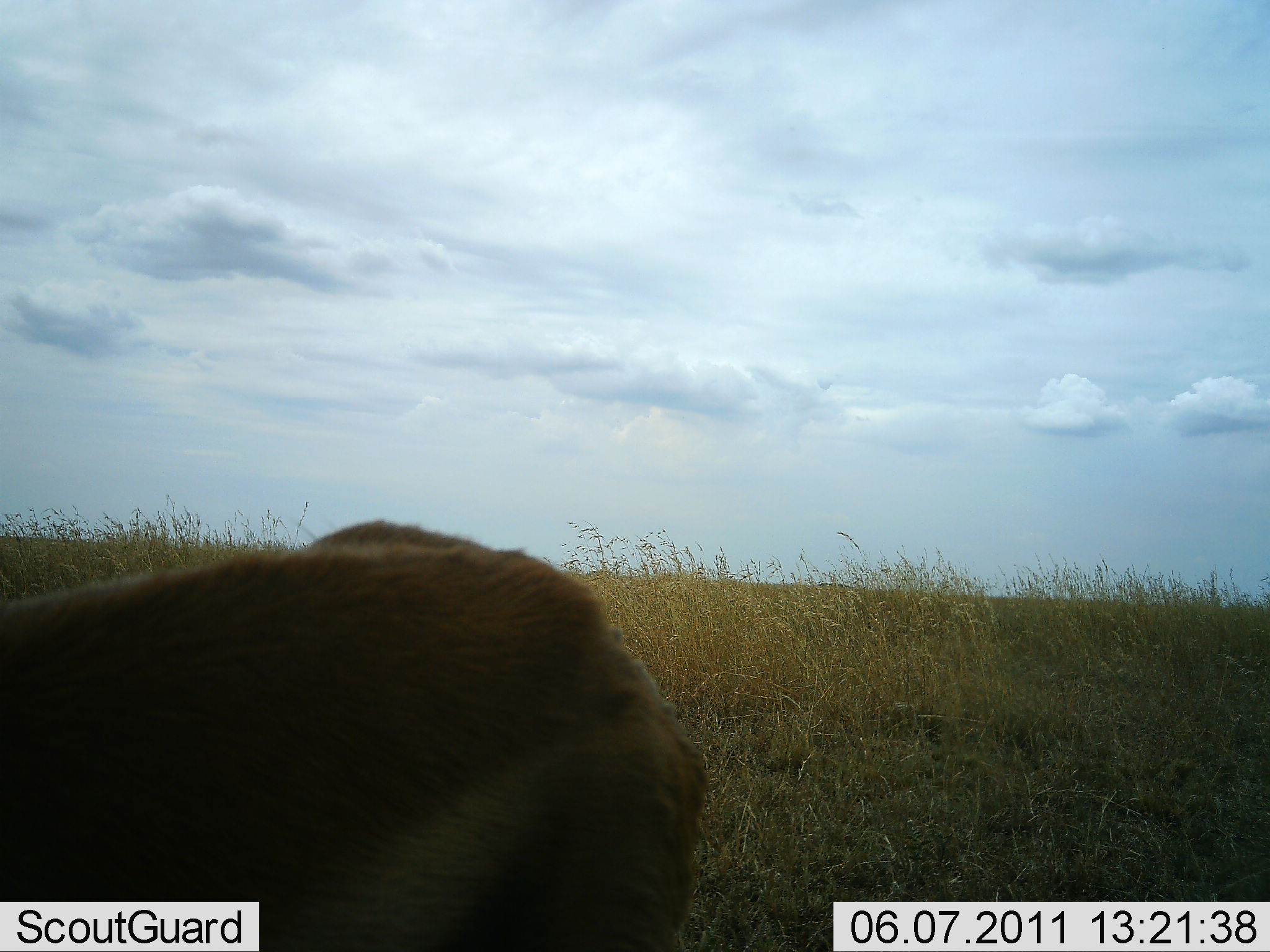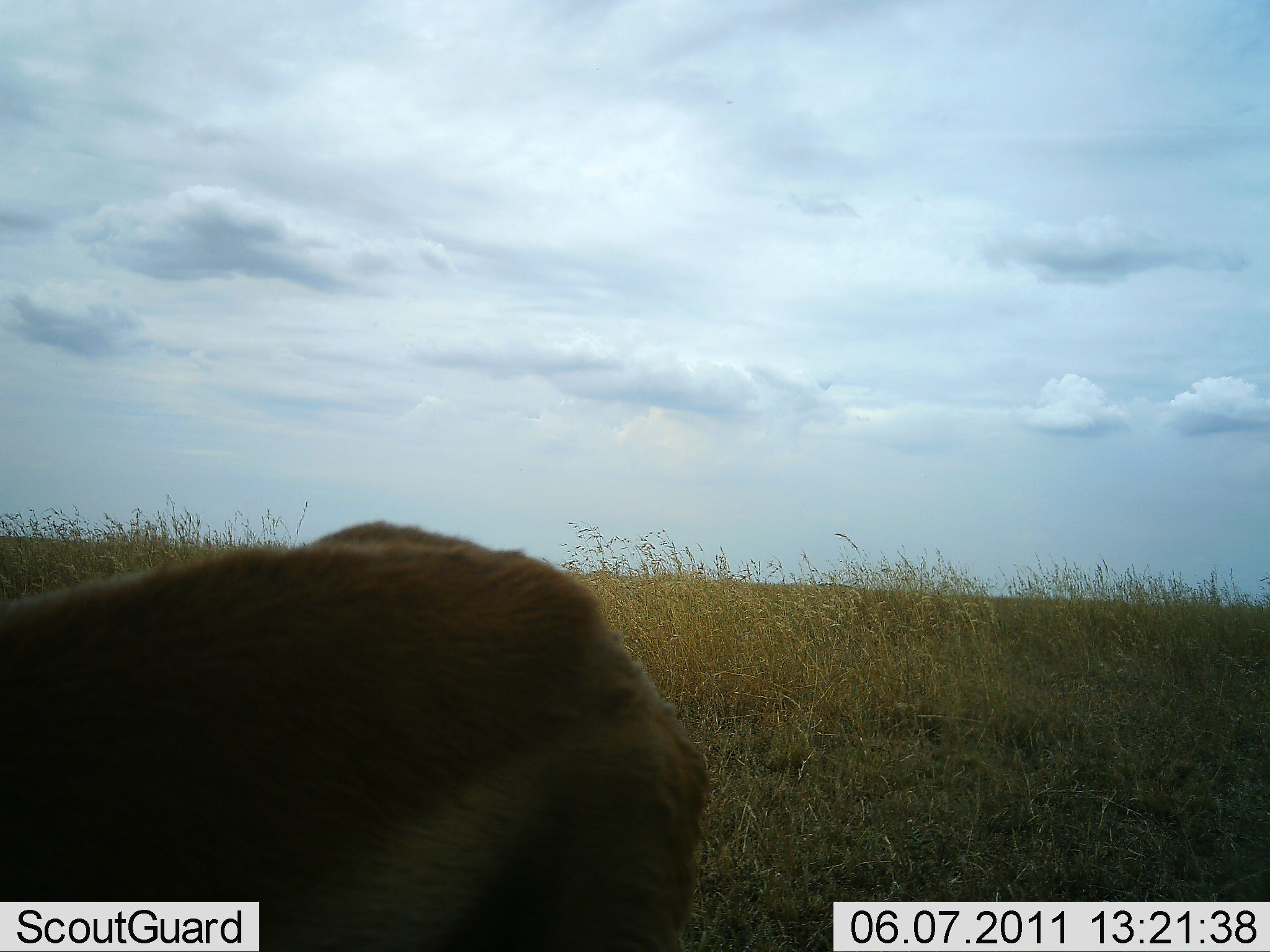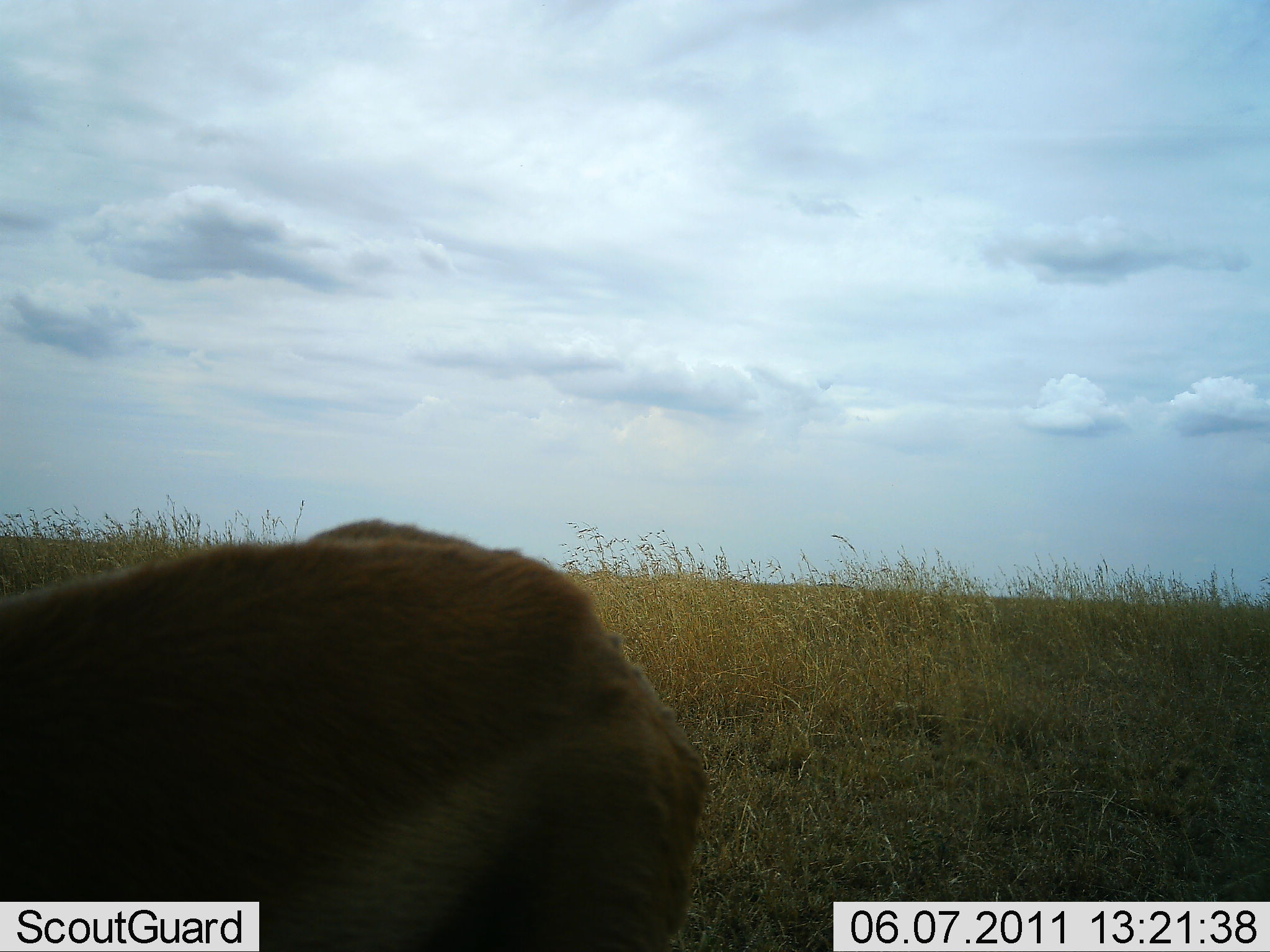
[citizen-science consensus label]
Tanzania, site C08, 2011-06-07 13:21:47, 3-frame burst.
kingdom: Animalia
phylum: Chordata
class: Mammalia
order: Artiodactyla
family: Bovidae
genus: Nanger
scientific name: Nanger granti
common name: grant's gazelle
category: gazellegrants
Gazellegrants (grant's gazelle) (Nanger granti), count 1. Behavior (volunteer vote fractions): standing 60%, resting 40%, moving 0%, interacting 0%. Young present (vote fraction): 0%. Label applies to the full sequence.